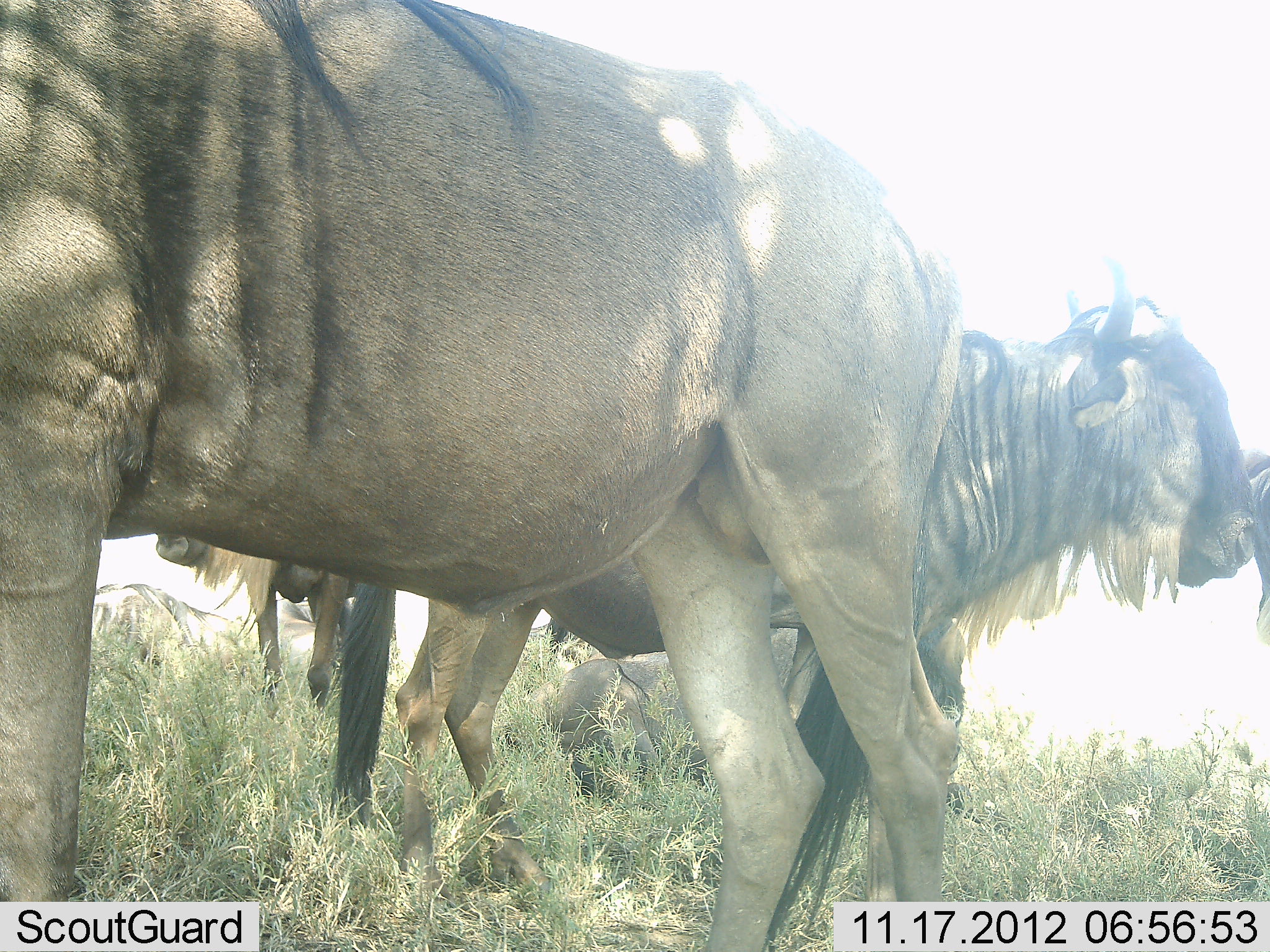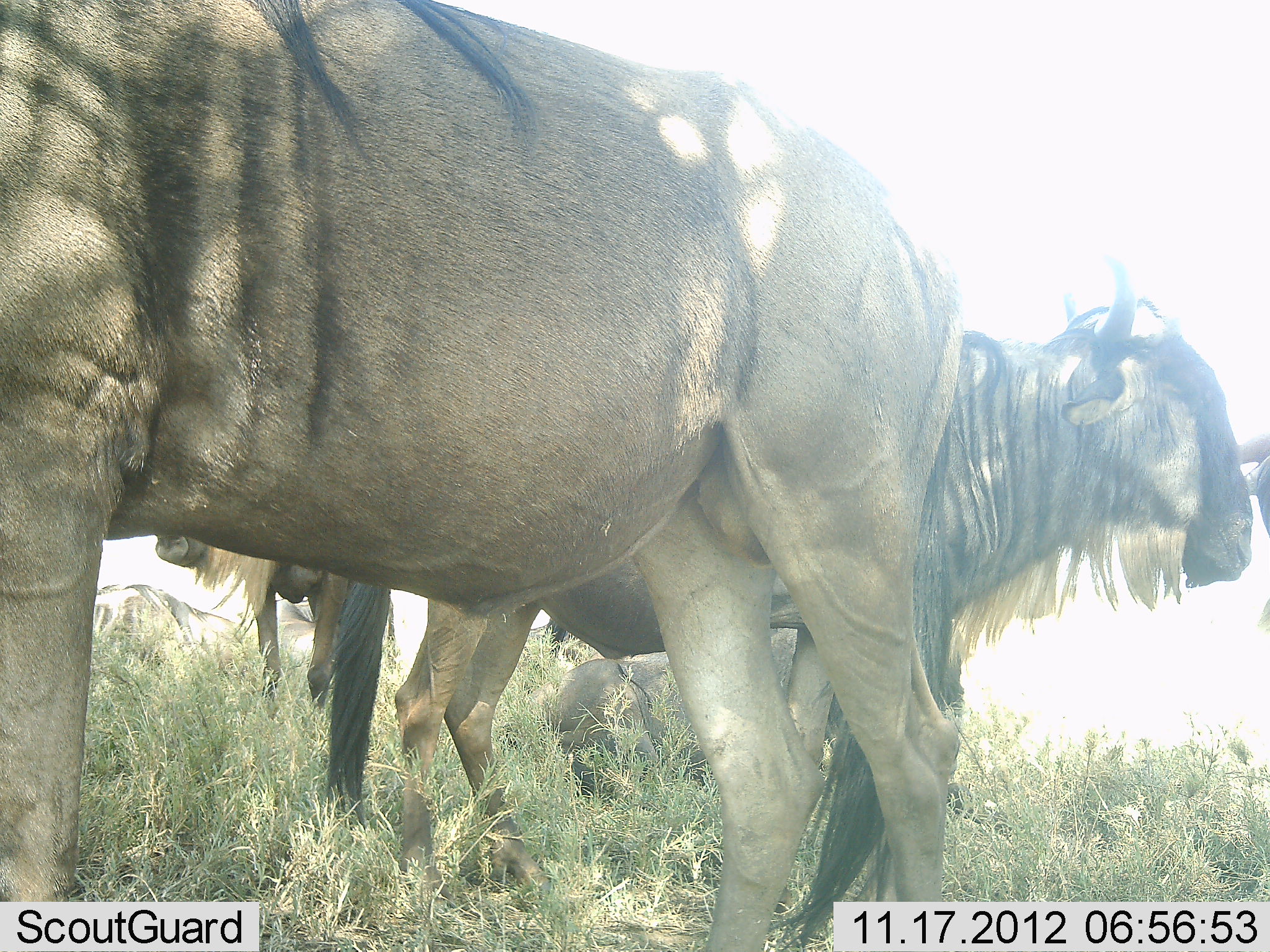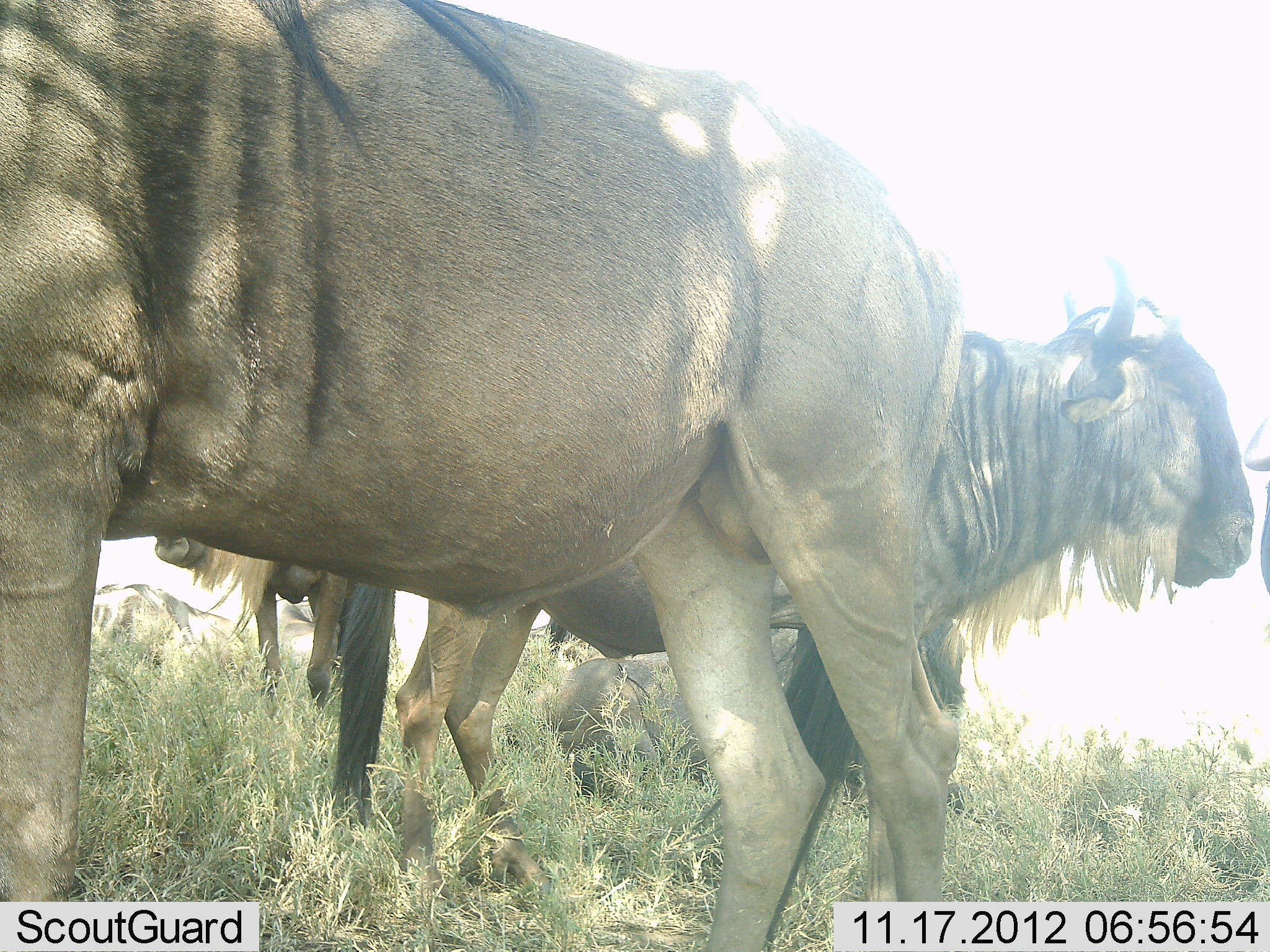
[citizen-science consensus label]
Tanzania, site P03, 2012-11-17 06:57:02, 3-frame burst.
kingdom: Animalia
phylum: Chordata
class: Mammalia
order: Artiodactyla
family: Bovidae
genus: Connochaetes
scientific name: Connochaetes taurinus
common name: blue wildebeest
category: wildebeest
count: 6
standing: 80%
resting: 70%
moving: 0%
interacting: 0%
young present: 0%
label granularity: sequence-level